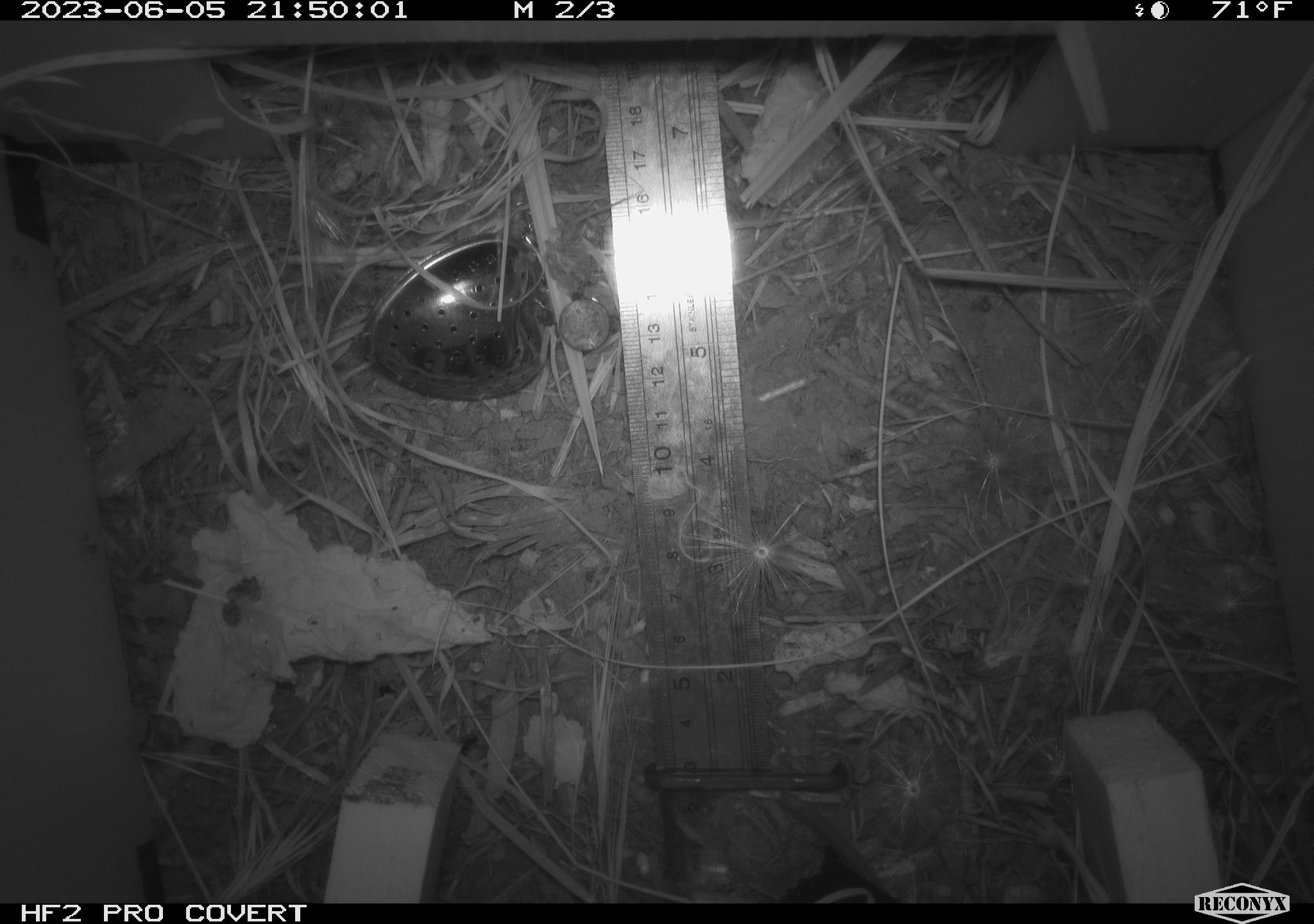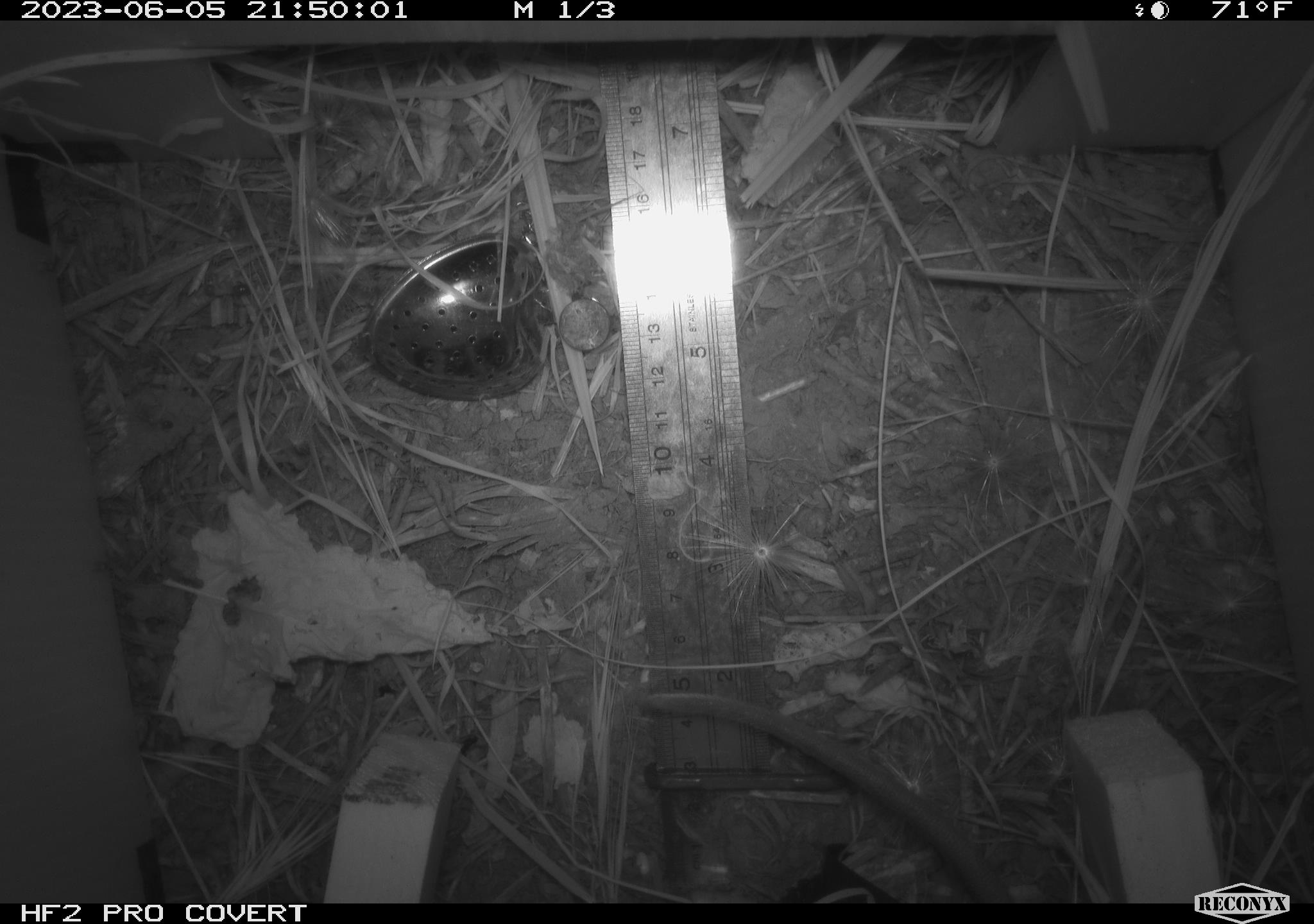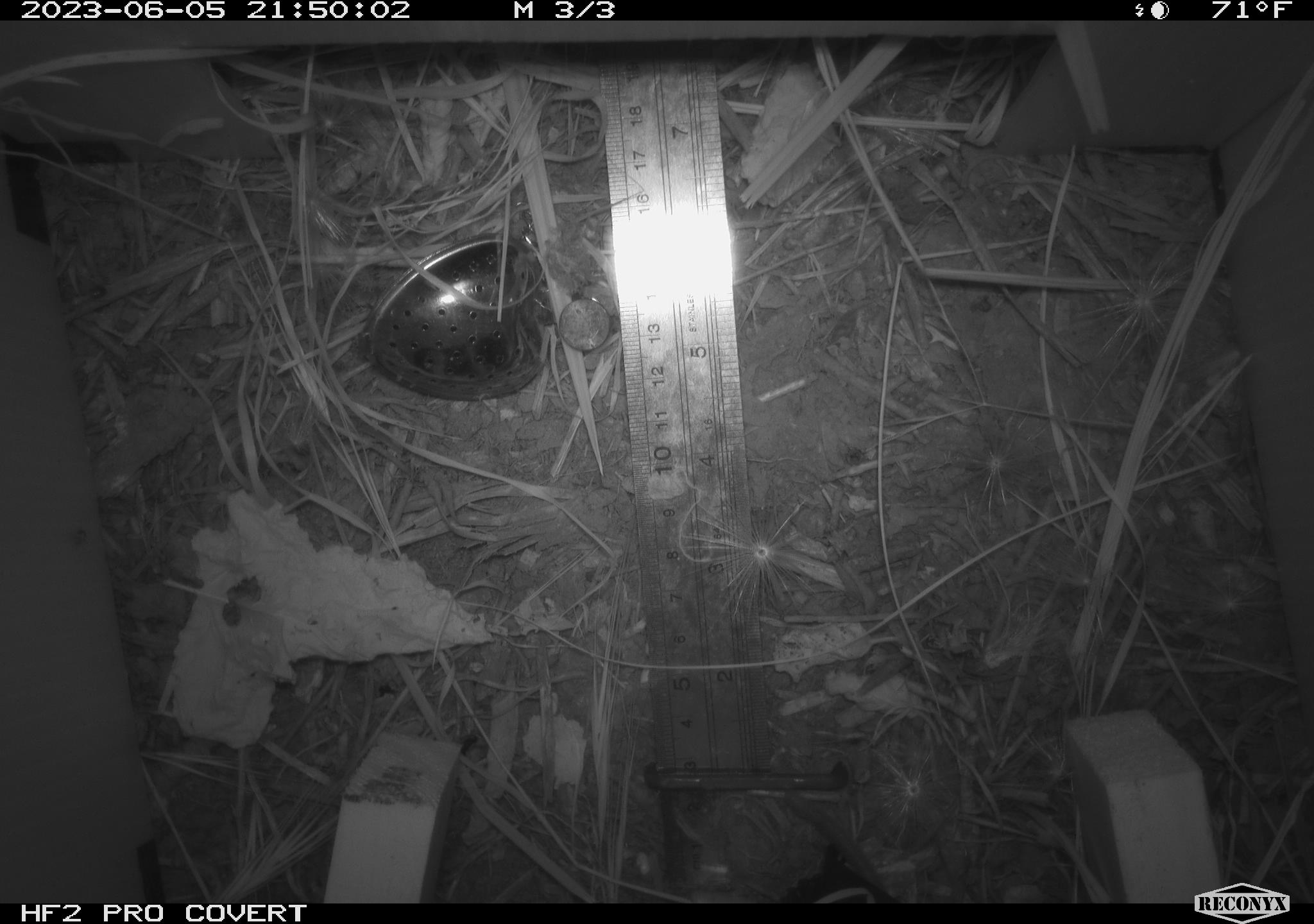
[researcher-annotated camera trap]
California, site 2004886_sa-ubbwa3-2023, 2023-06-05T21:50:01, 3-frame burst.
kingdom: Animalia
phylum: Chordata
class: Mammalia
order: Rodentia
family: Muridae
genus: Rattus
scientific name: Rattus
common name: rat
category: rattus species